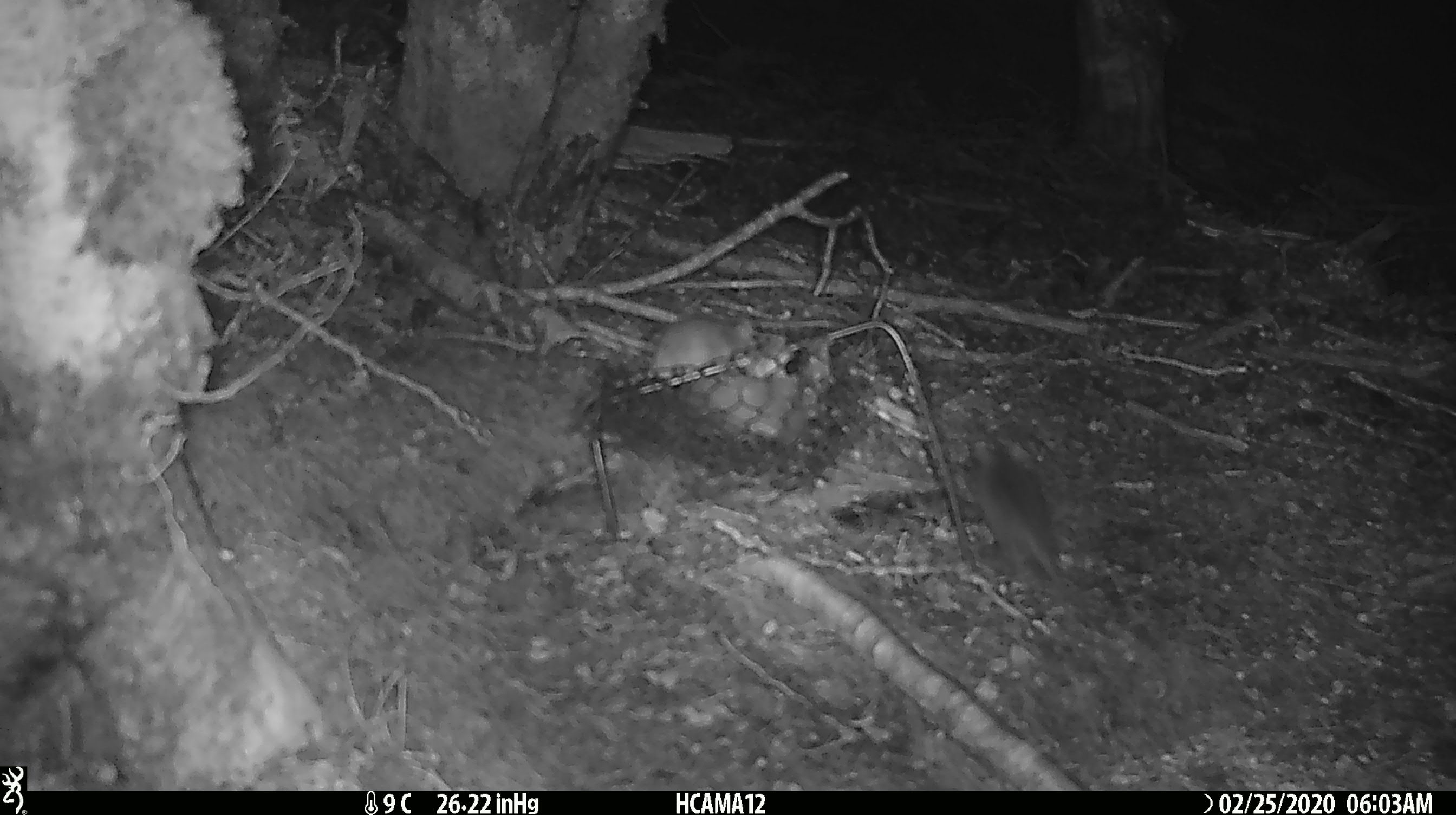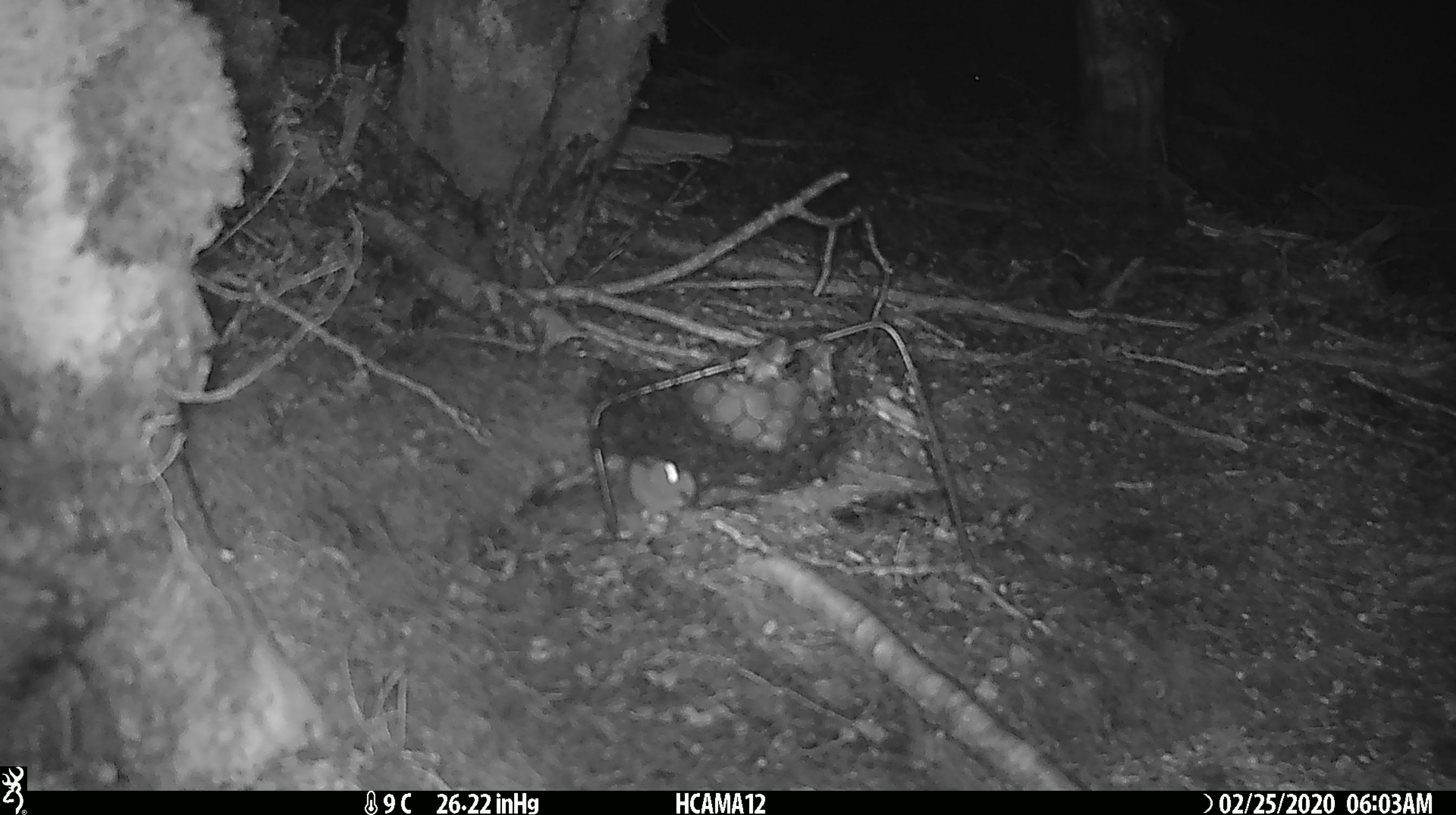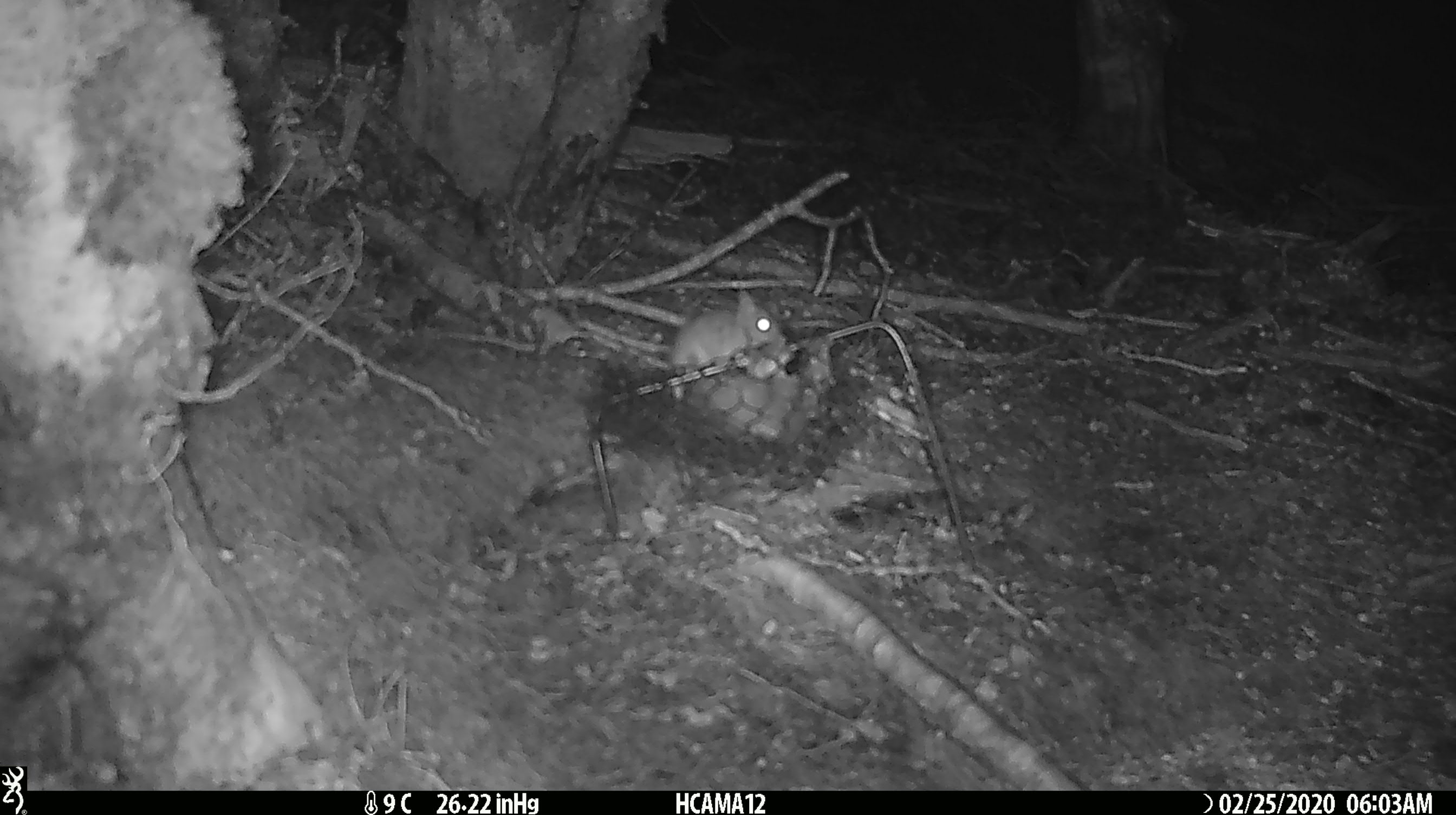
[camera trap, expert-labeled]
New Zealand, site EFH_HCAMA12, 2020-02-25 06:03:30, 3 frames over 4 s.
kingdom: Animalia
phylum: Chordata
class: Mammalia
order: Rodentia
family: Muridae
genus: Mus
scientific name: Mus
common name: mouse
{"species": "mouse (Mus)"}